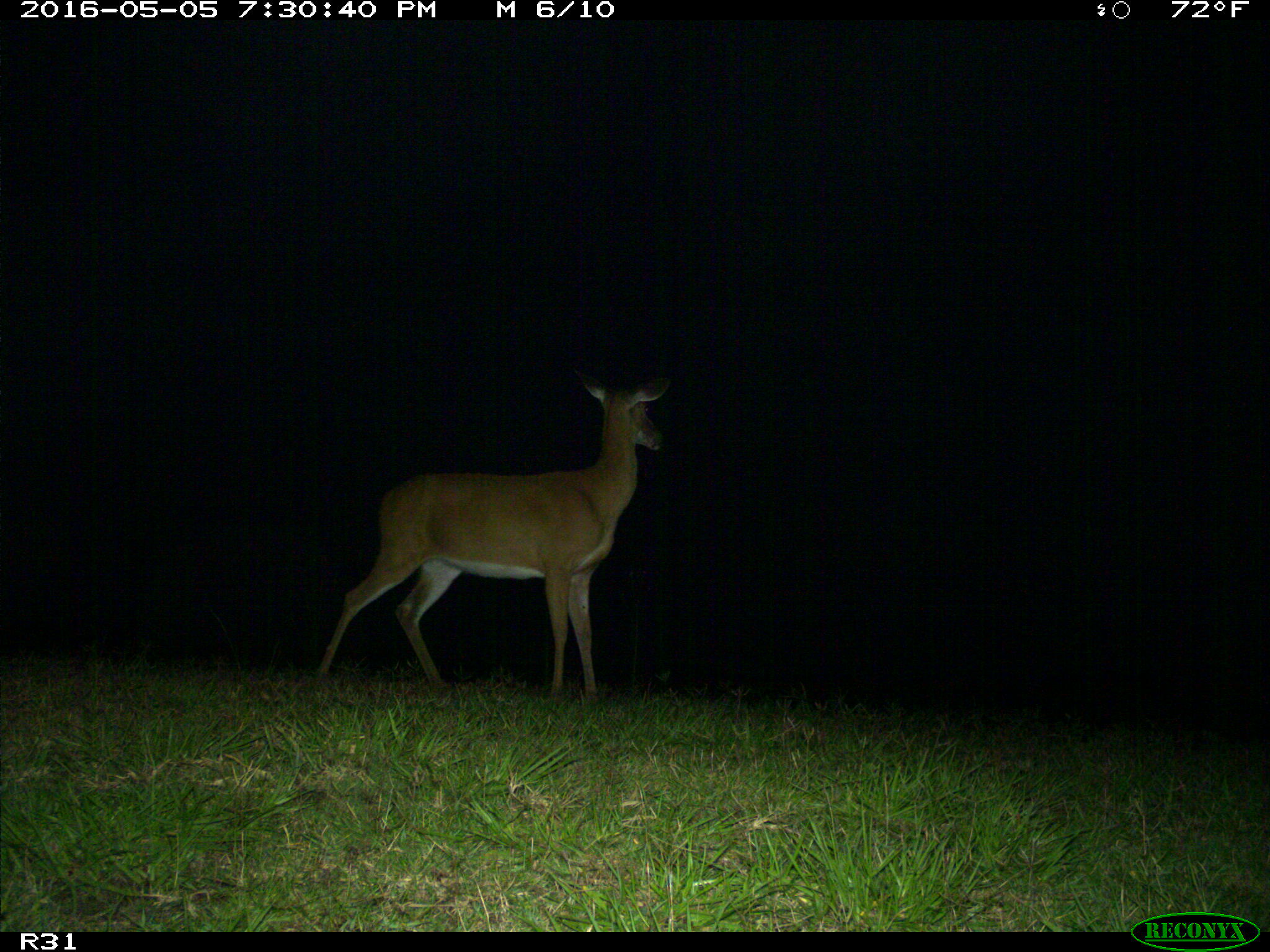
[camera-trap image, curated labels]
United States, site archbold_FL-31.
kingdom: Animalia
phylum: Chordata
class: Mammalia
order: Artiodactyla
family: Cervidae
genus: Odocoileus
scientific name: Odocoileus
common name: deer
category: unidentified deer